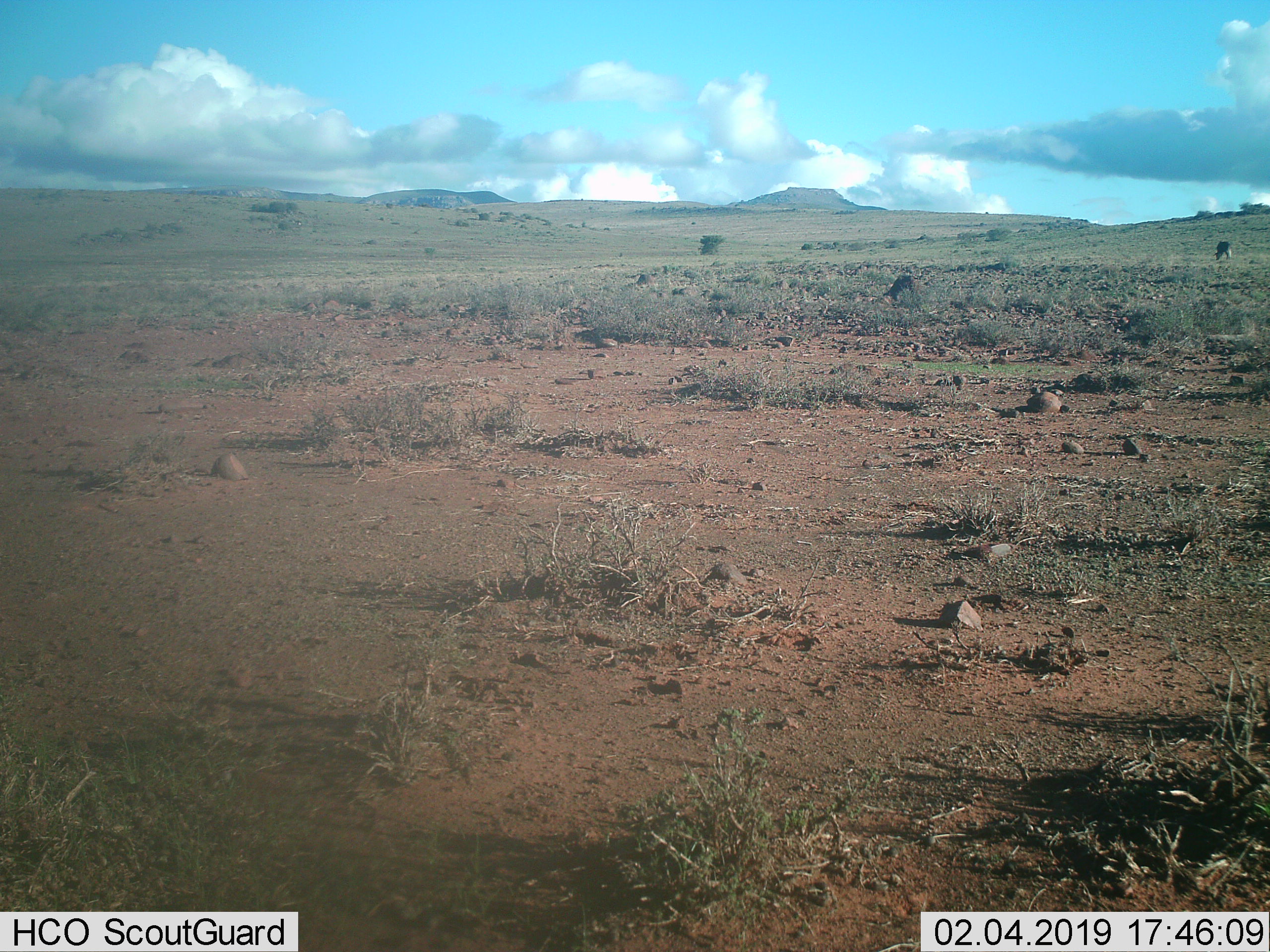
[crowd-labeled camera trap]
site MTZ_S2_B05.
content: unidentified animal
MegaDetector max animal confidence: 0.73